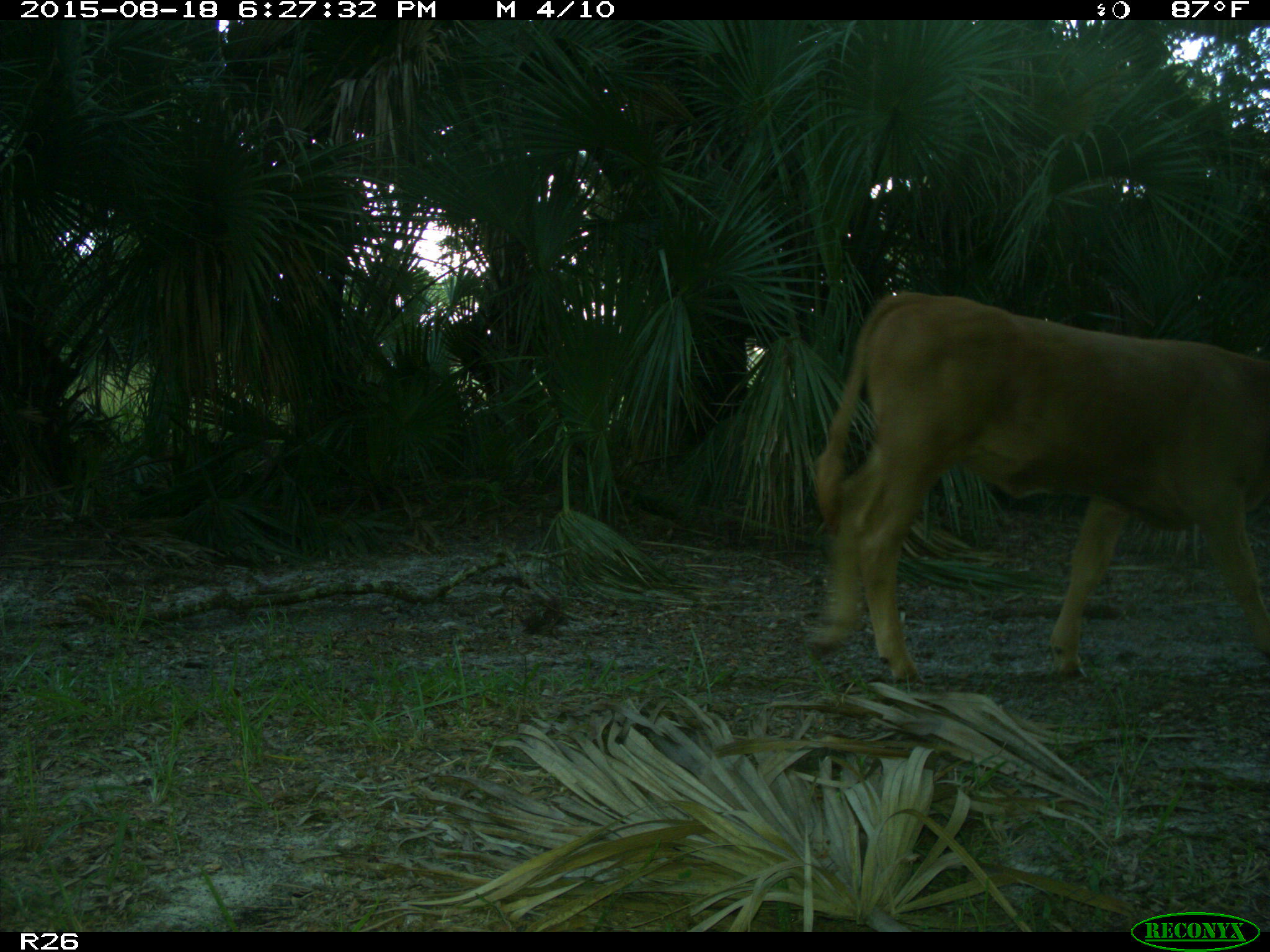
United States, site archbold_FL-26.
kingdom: Animalia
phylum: Chordata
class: Mammalia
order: Artiodactyla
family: Bovidae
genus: Bos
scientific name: Bos taurus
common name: domestic cow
Bos taurus (domestic cow).